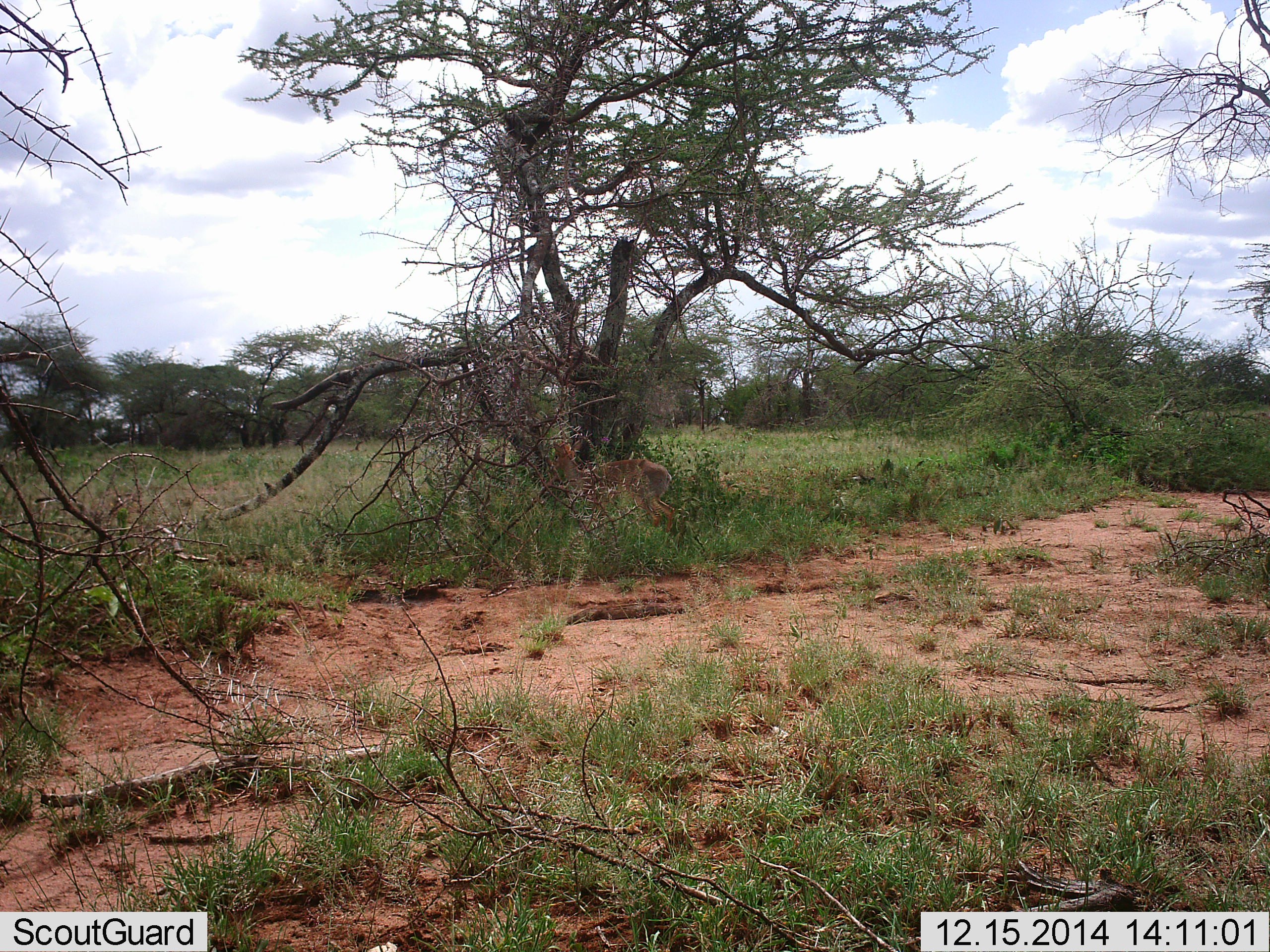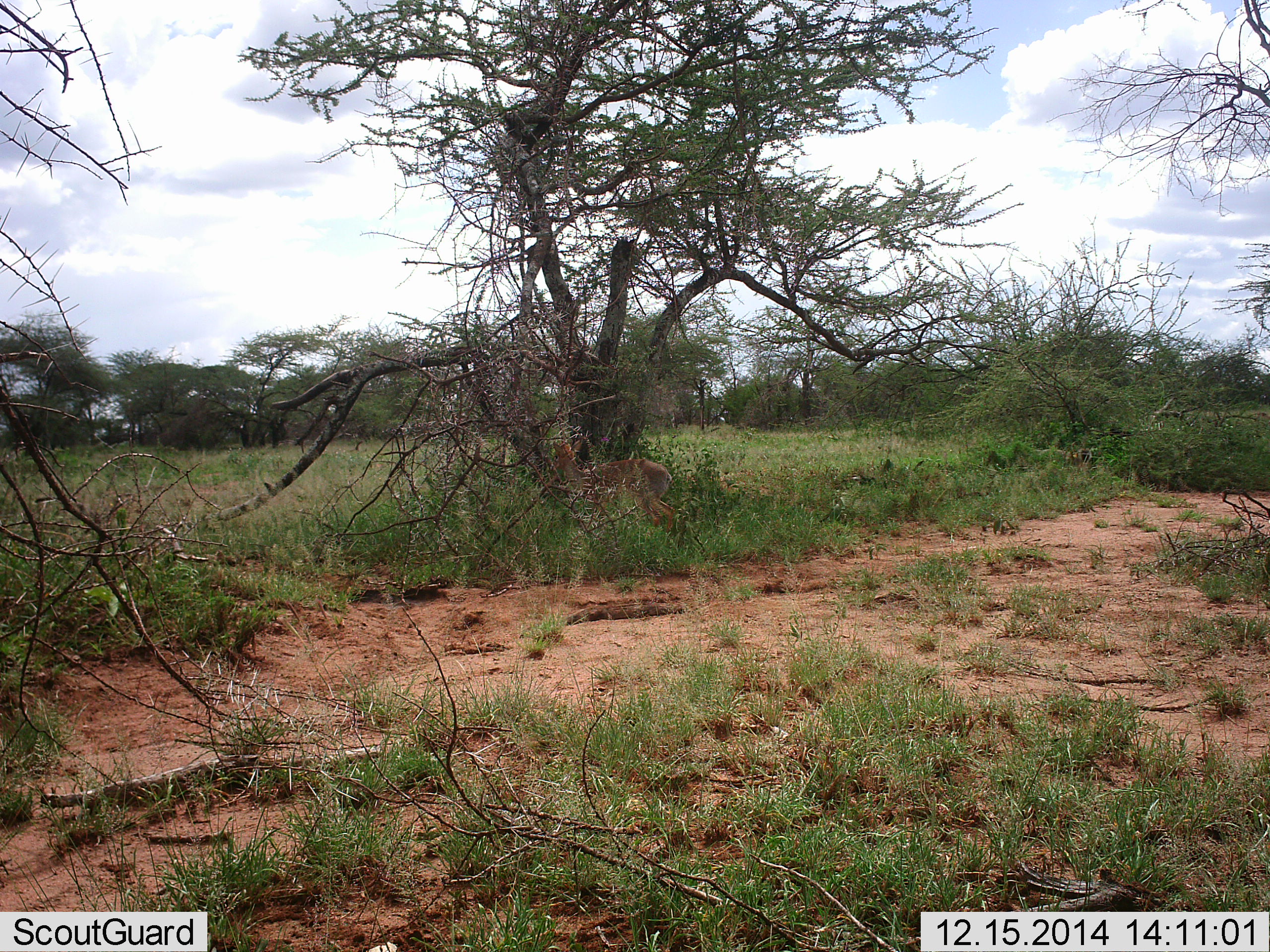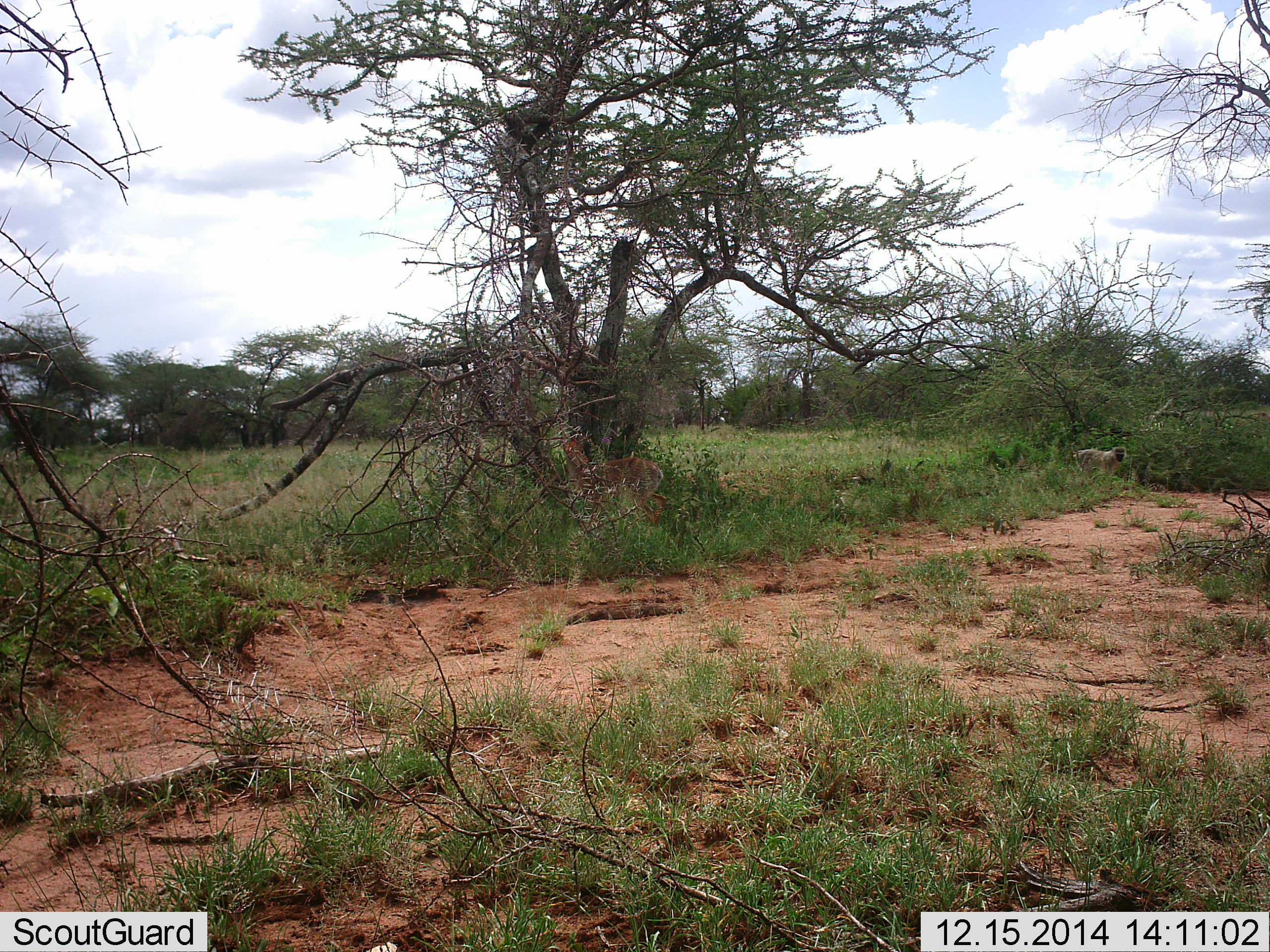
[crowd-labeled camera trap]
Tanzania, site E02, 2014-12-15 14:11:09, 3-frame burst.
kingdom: Animalia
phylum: Chordata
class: Mammalia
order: Artiodactyla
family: Bovidae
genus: Madoqua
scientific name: Madoqua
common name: dikdik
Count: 1.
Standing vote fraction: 100%.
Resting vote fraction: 0%.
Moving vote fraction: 0%.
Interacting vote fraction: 0%.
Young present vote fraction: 0%.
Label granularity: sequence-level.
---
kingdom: Animalia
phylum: Chordata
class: Mammalia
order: Primates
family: Cercopithecidae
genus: Chlorocebus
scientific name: Chlorocebus pygerythrus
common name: vervet monkey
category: monkeyvervet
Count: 1.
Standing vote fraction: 12%.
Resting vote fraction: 0%.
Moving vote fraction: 100%.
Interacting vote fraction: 0%.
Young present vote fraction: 0%.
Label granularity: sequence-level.